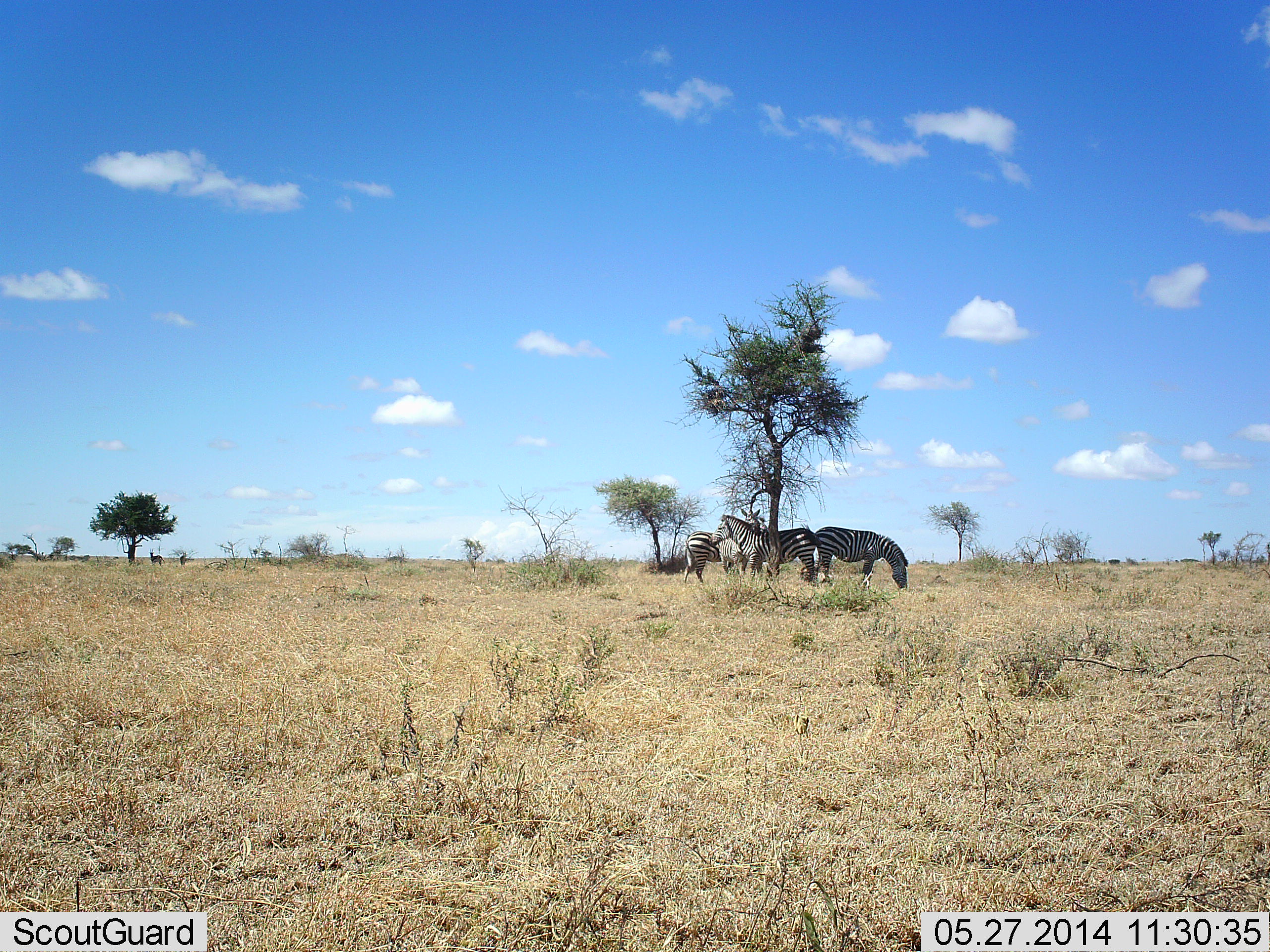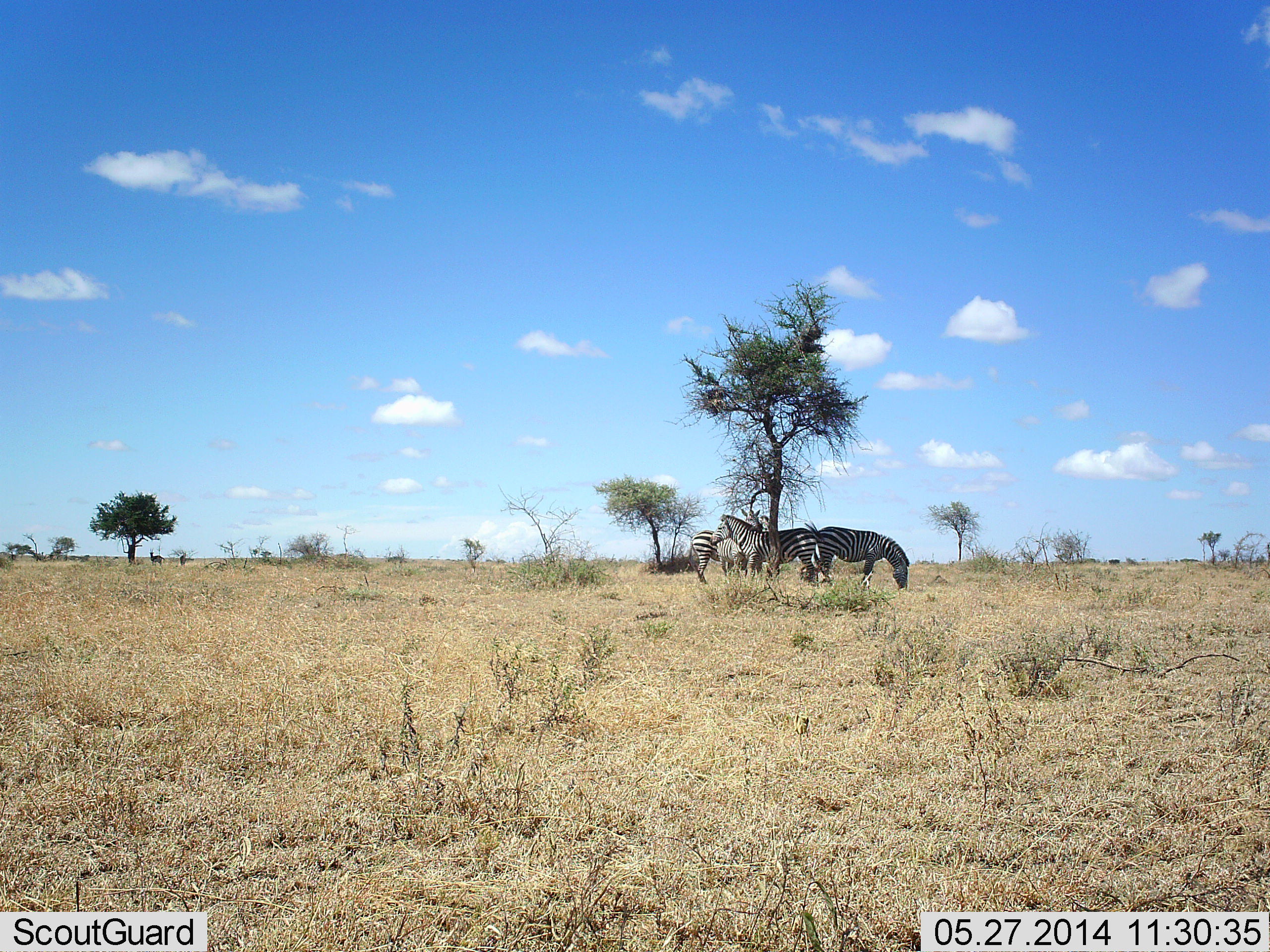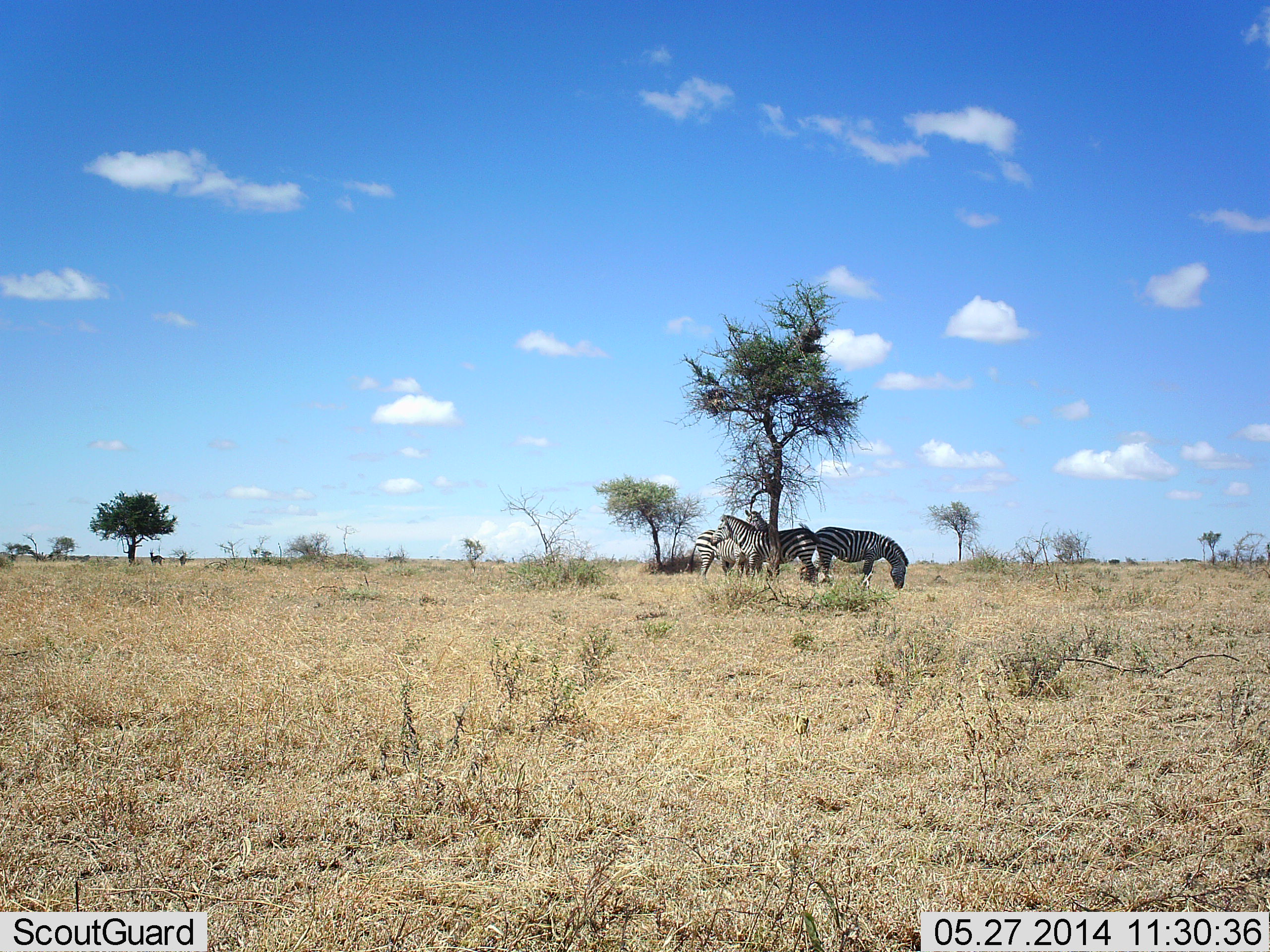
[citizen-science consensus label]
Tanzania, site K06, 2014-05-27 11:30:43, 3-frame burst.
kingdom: Animalia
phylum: Chordata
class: Mammalia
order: Perissodactyla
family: Equidae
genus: Equus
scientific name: Equus quagga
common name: plains zebra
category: zebra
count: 4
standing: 80%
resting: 10%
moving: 20%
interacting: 10%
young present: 0%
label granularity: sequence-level